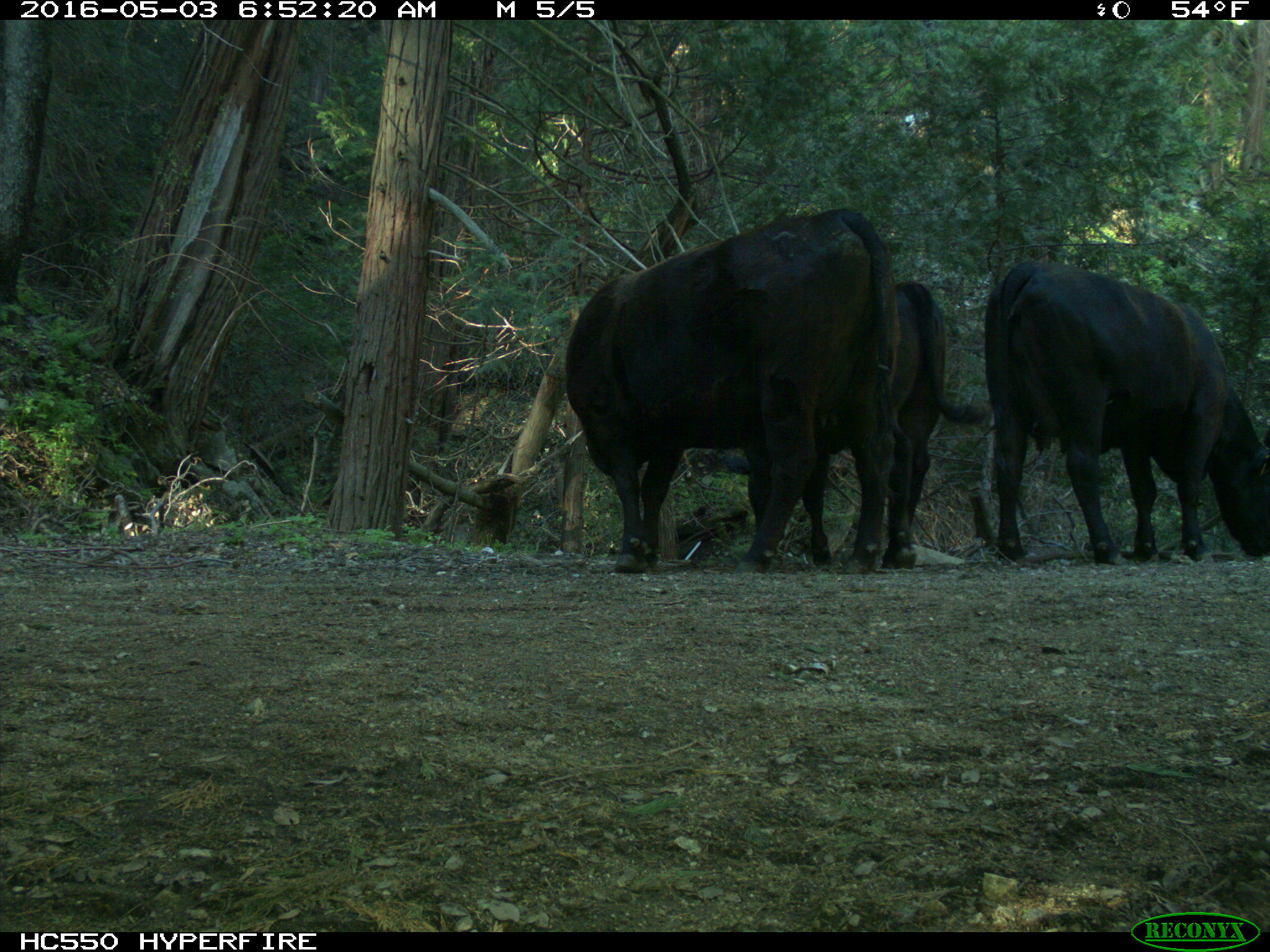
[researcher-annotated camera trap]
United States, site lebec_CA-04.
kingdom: Animalia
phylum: Chordata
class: Mammalia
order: Artiodactyla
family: Bovidae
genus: Bos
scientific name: Bos taurus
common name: domestic cow